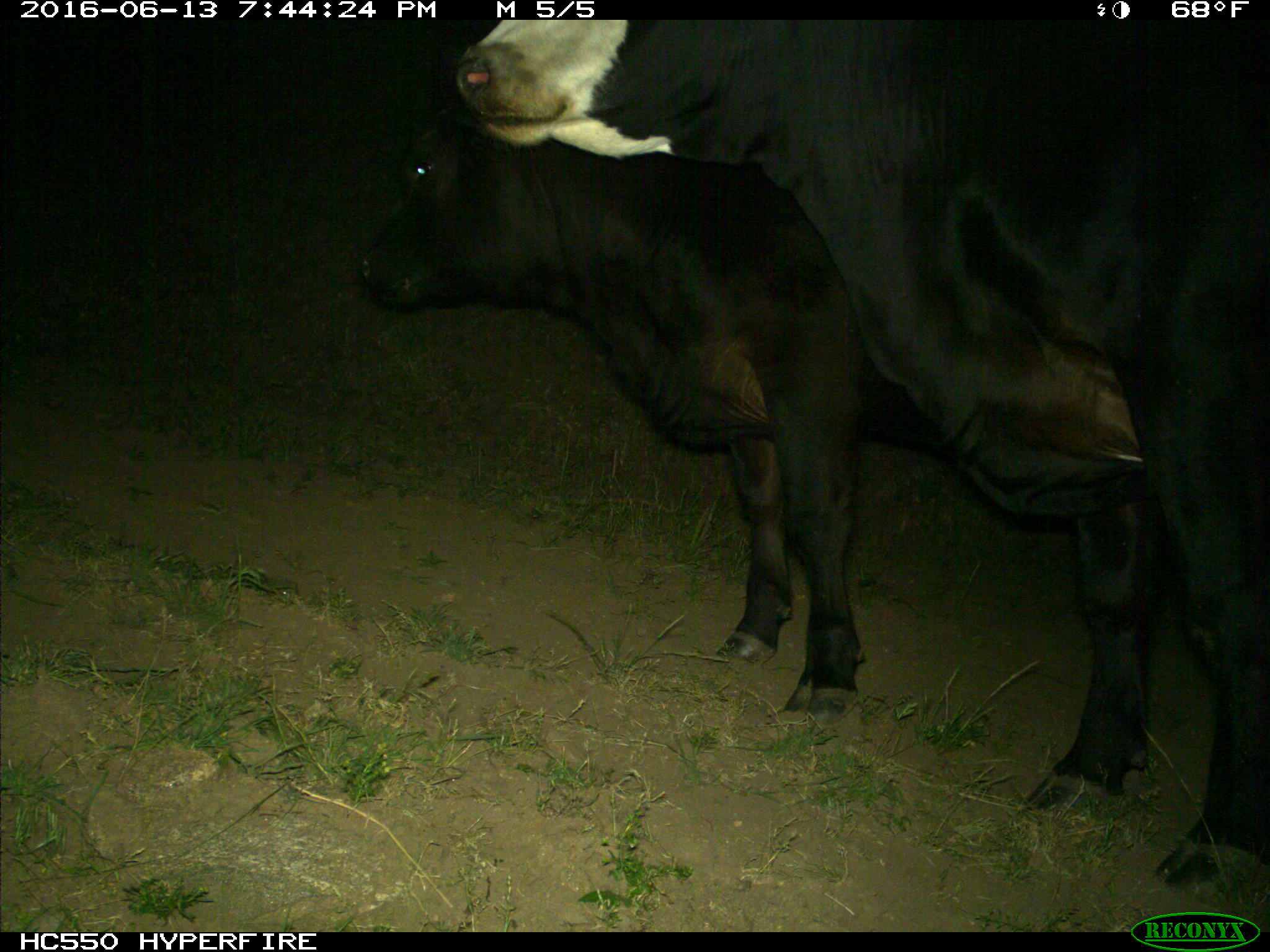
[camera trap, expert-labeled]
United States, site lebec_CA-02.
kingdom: Animalia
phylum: Chordata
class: Mammalia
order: Artiodactyla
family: Bovidae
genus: Bos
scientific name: Bos taurus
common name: domestic cow